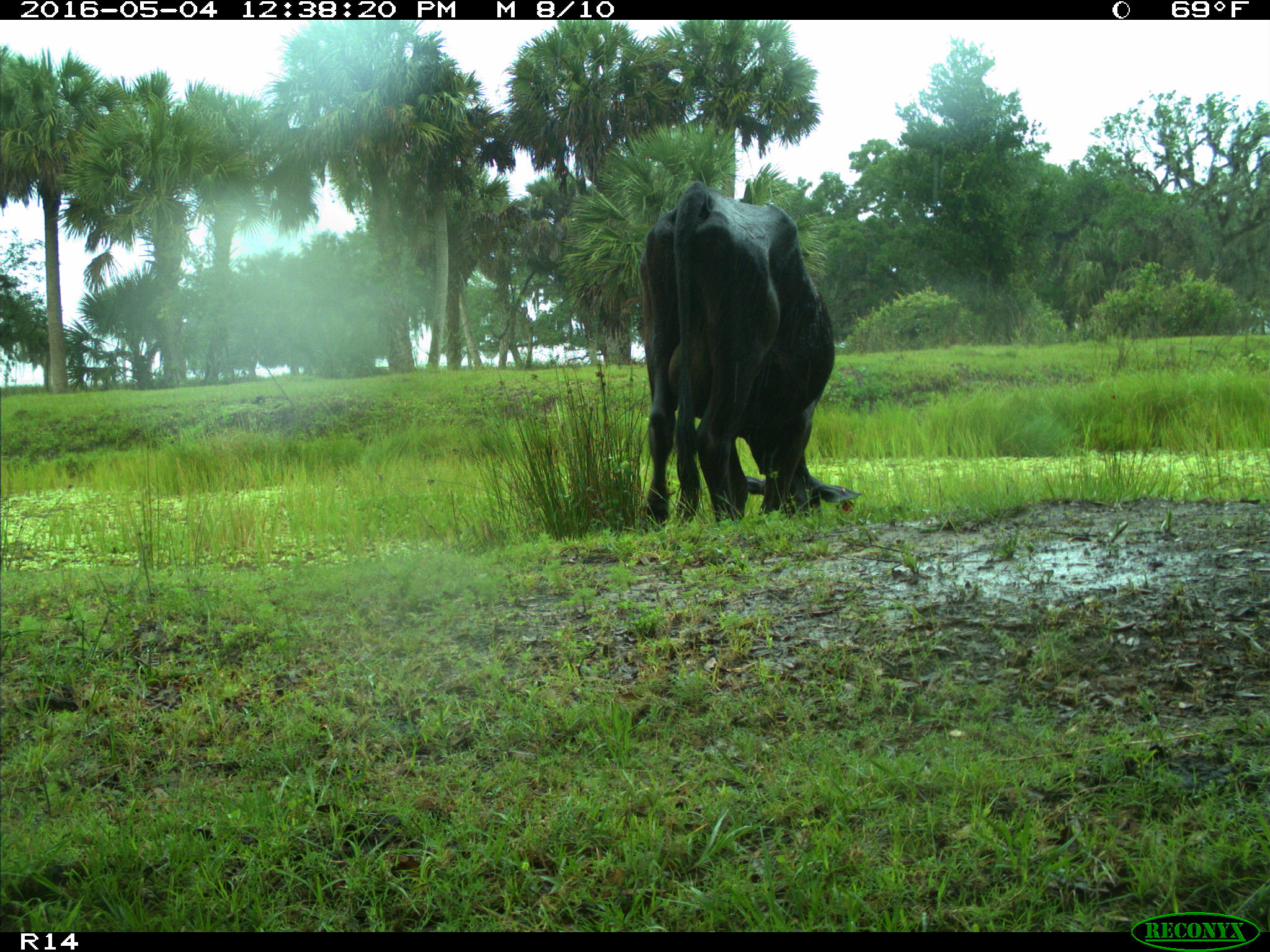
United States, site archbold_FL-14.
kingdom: Animalia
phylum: Chordata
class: Mammalia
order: Artiodactyla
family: Bovidae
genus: Bos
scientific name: Bos taurus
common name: domestic cow